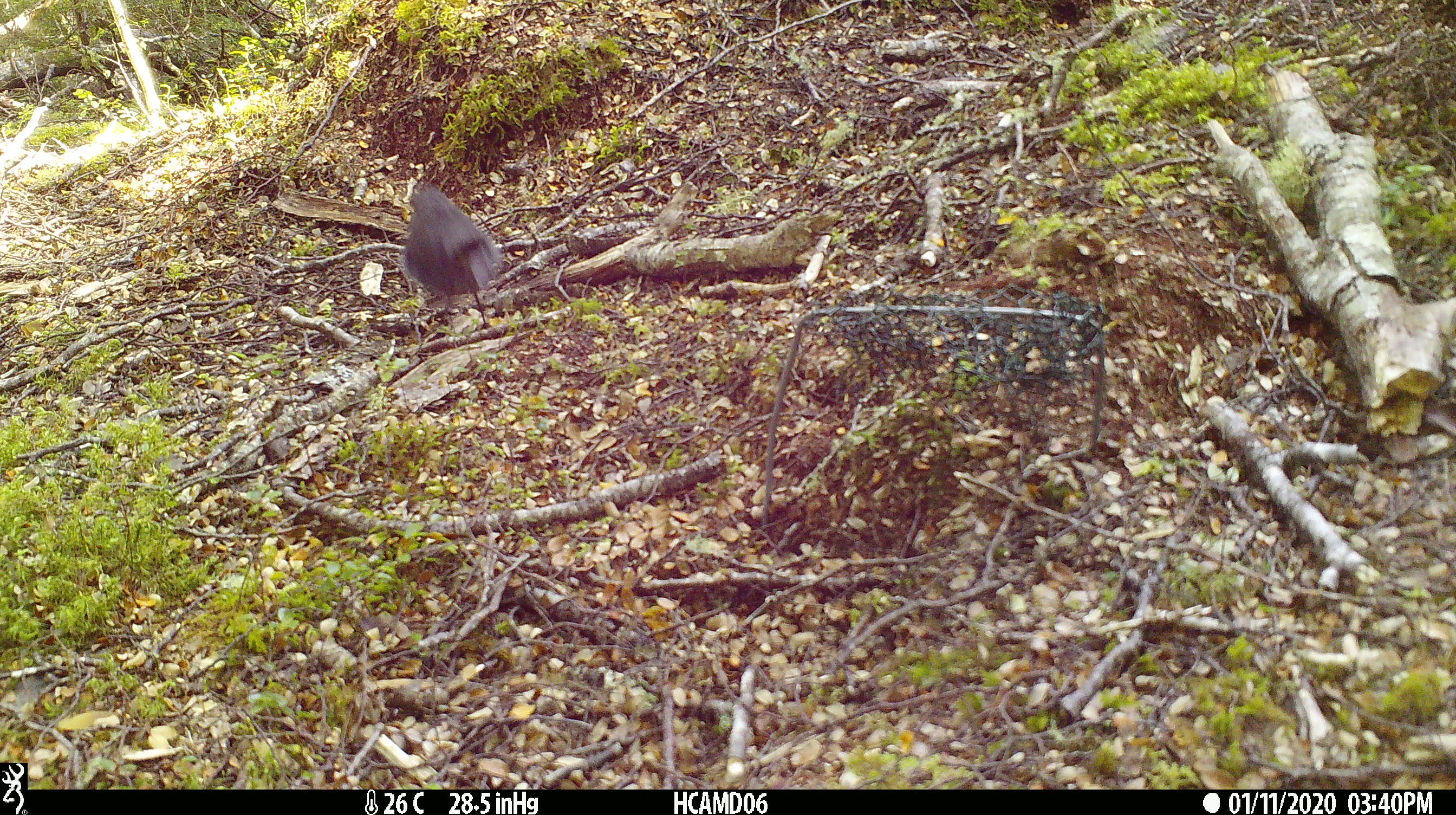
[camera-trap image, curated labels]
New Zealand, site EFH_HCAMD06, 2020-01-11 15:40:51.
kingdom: Animalia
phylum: Chordata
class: Aves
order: Passeriformes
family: Petroicidae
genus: Petroica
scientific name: Petroica australis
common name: new zealand robin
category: robin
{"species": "robin (new zealand robin) (Petroica australis)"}